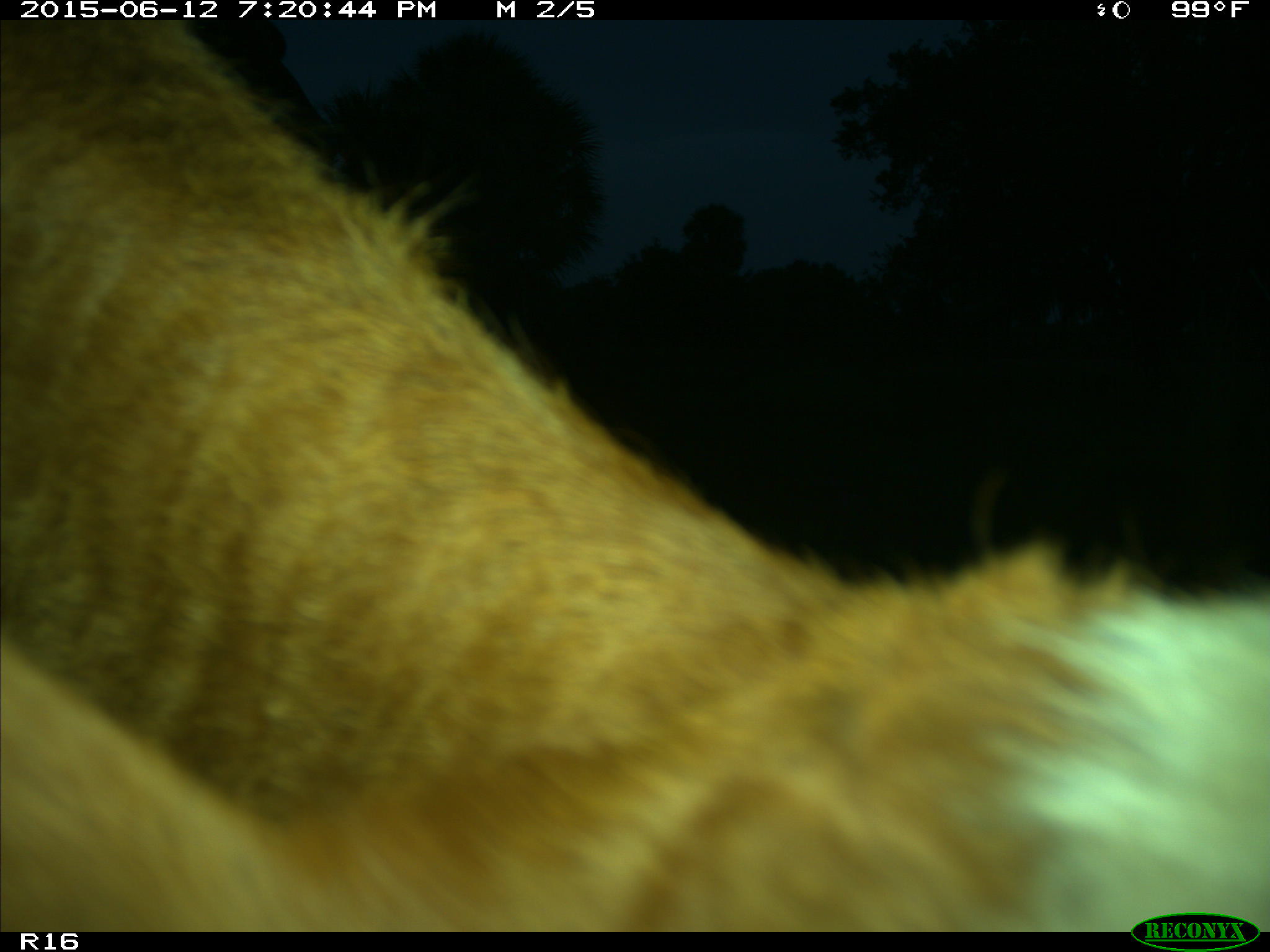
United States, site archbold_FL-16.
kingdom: Animalia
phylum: Chordata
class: Mammalia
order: Artiodactyla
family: Bovidae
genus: Bos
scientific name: Bos taurus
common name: domestic cow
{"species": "Bos taurus (domestic cow)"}